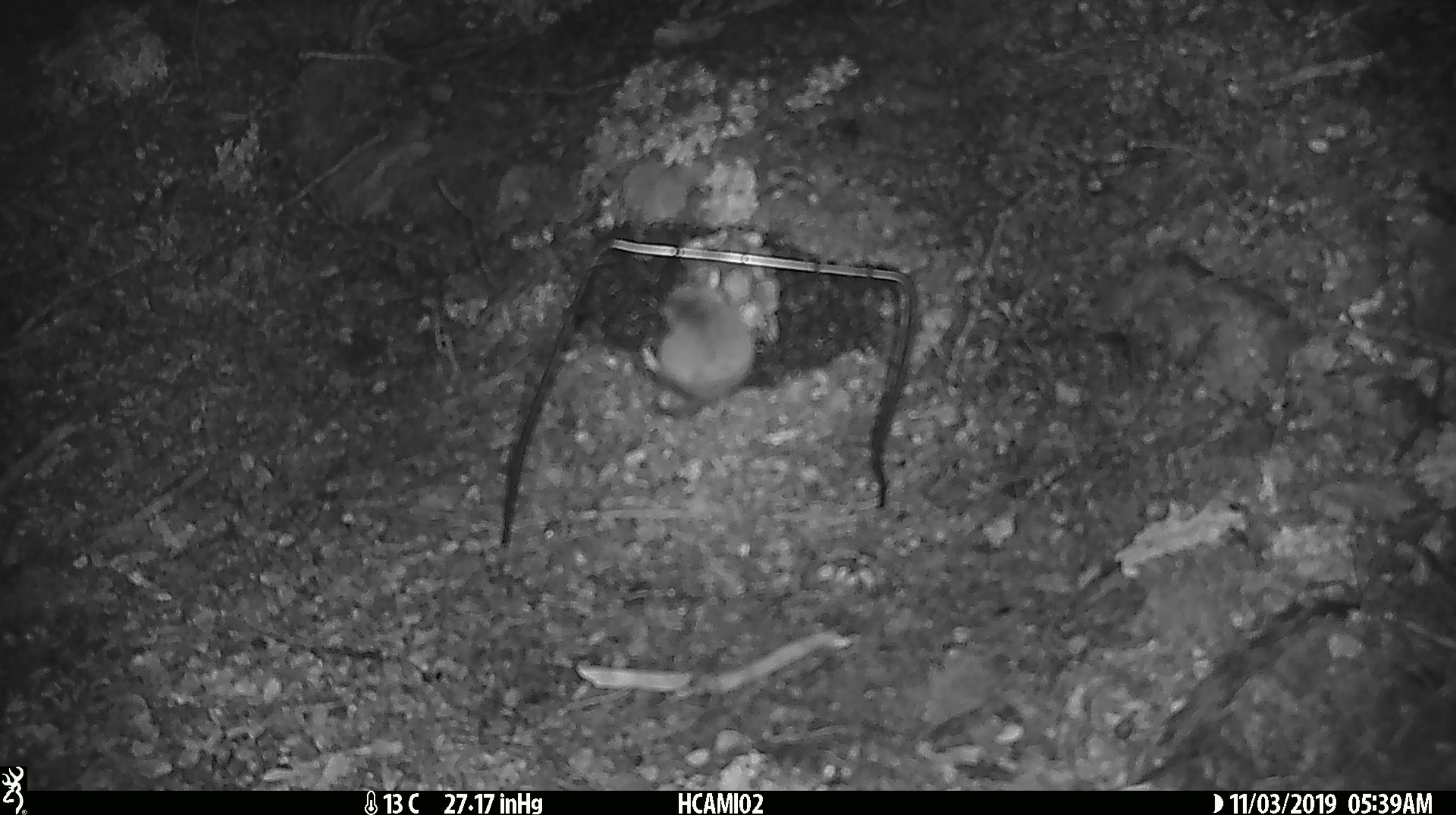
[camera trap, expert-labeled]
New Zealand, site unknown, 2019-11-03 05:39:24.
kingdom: Animalia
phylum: Chordata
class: Mammalia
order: Rodentia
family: Muridae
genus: Mus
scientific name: Mus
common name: mouse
Mouse (Mus).